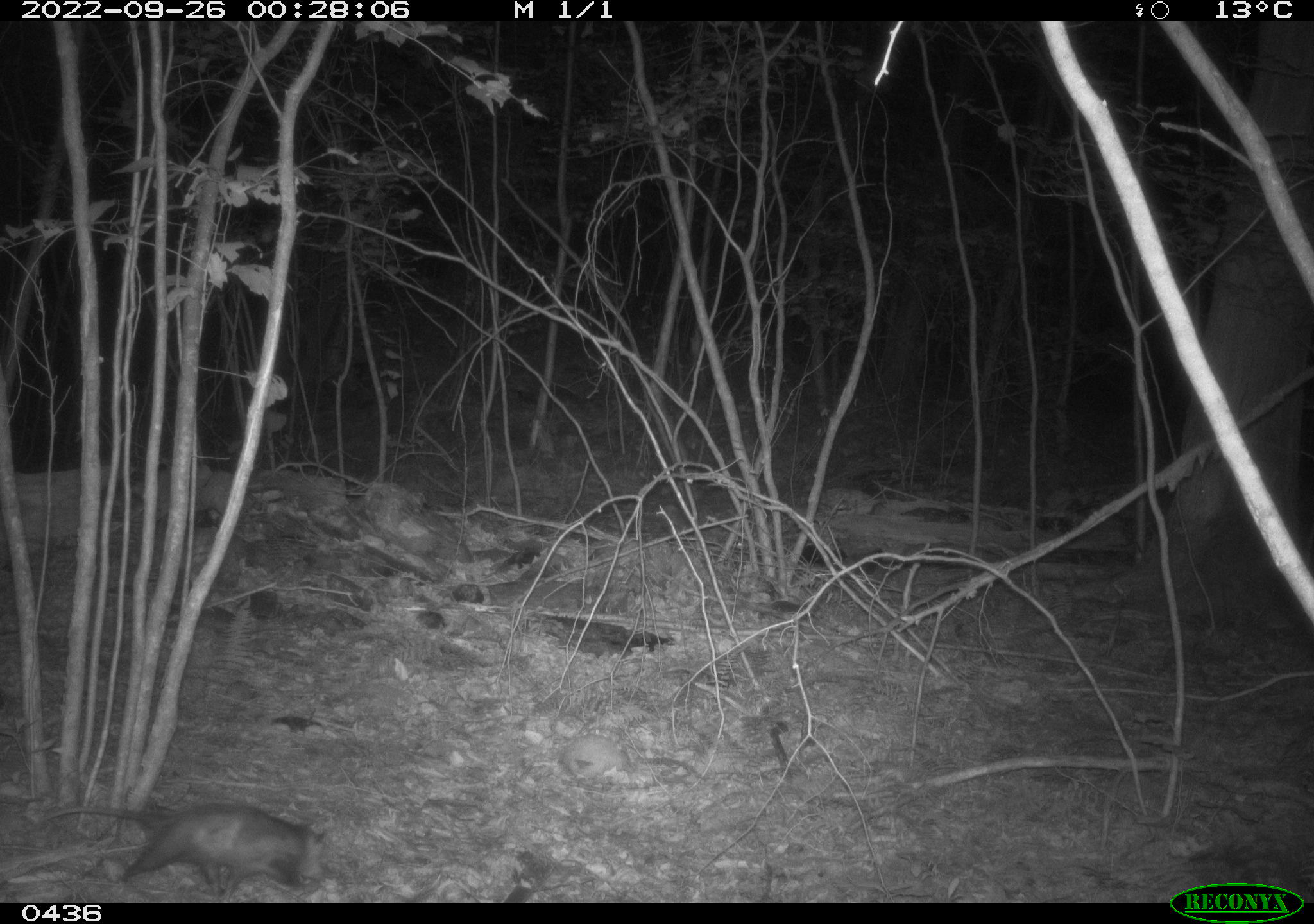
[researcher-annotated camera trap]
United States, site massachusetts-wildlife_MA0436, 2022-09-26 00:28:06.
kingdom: Animalia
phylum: Chordata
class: Mammalia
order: Didelphimorphia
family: Didelphidae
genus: Didelphis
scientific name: Didelphis virginiana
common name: opossum